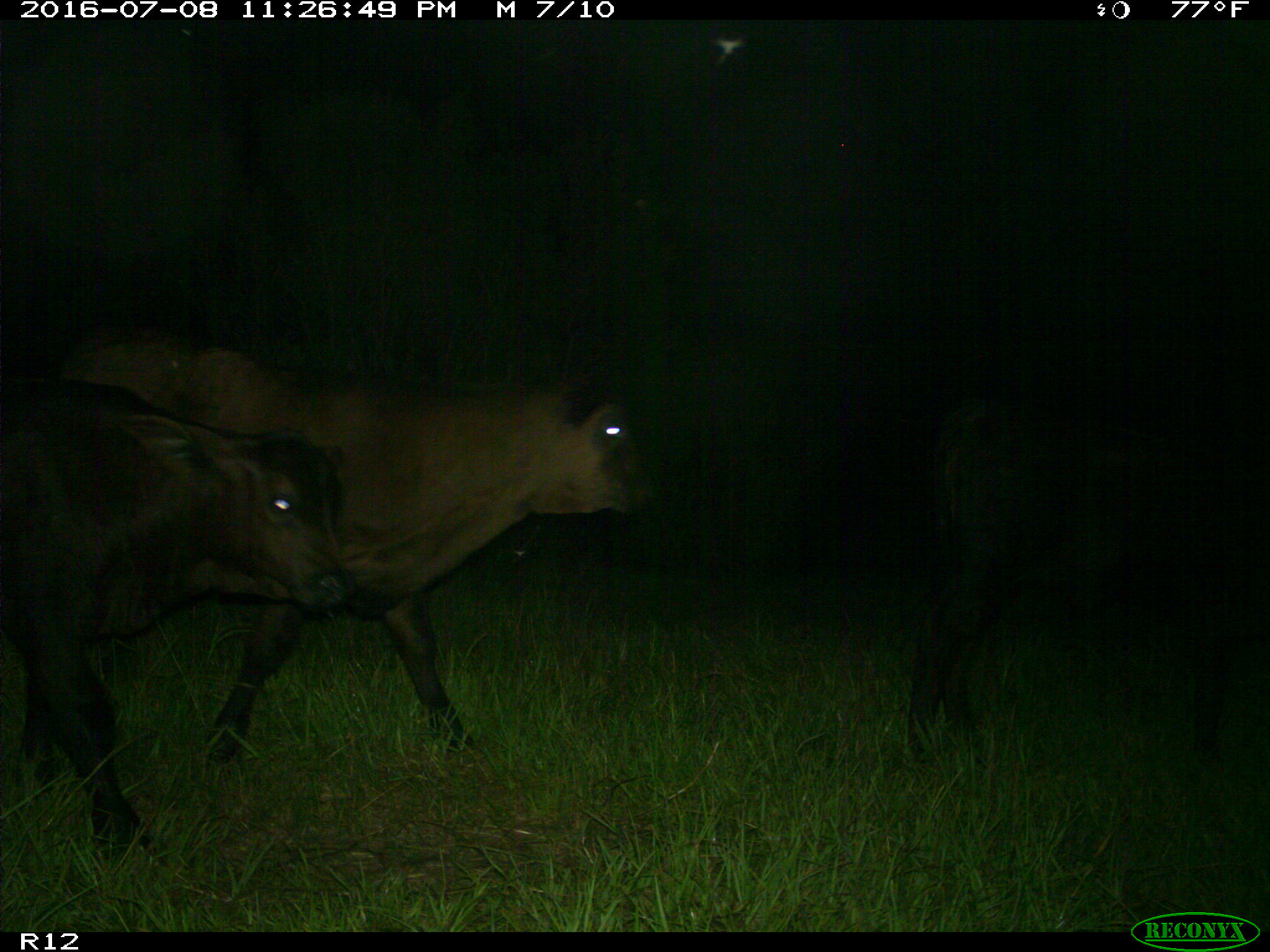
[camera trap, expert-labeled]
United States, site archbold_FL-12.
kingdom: Animalia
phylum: Chordata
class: Mammalia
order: Artiodactyla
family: Bovidae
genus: Bos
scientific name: Bos taurus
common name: domestic cow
Bos taurus (domestic cow).